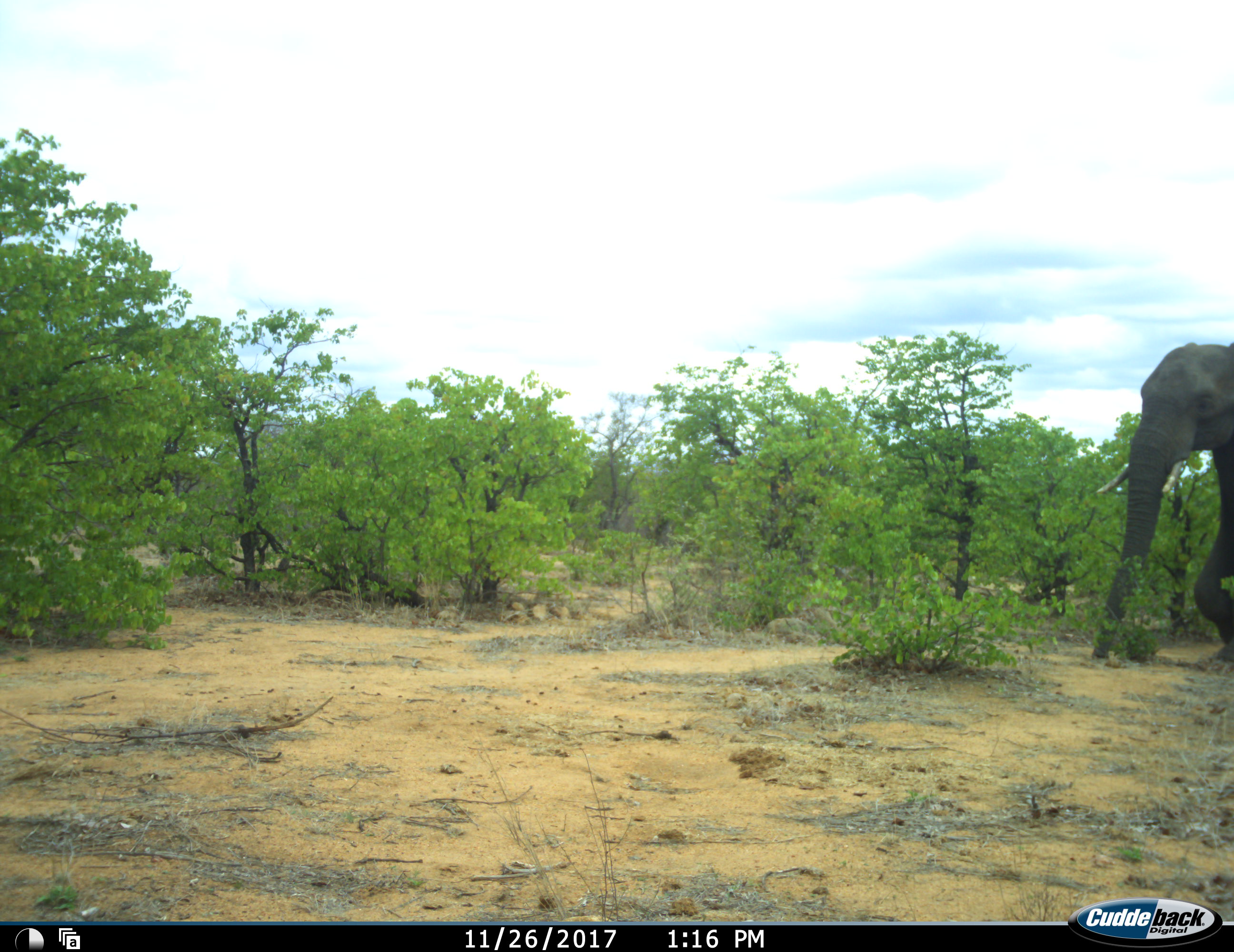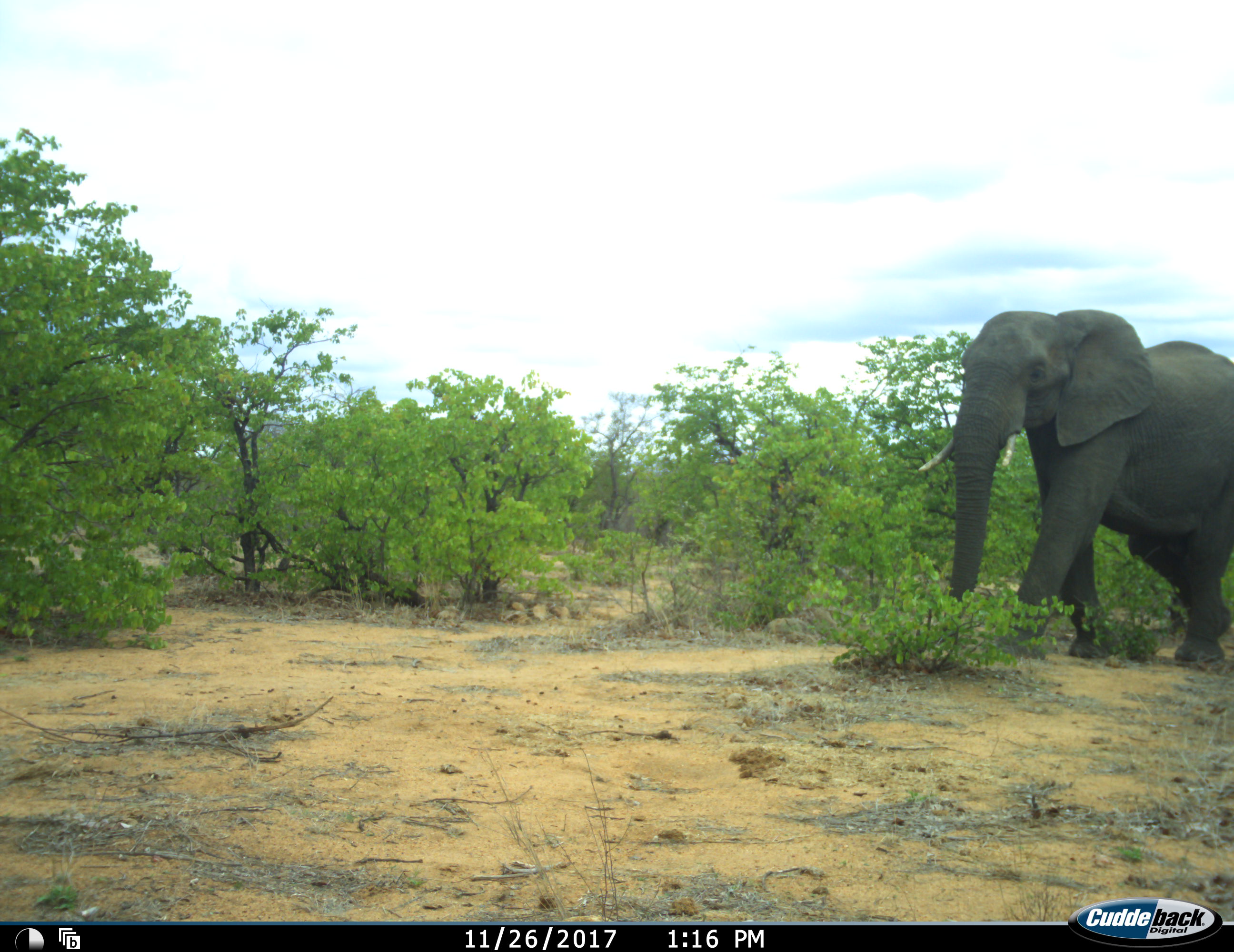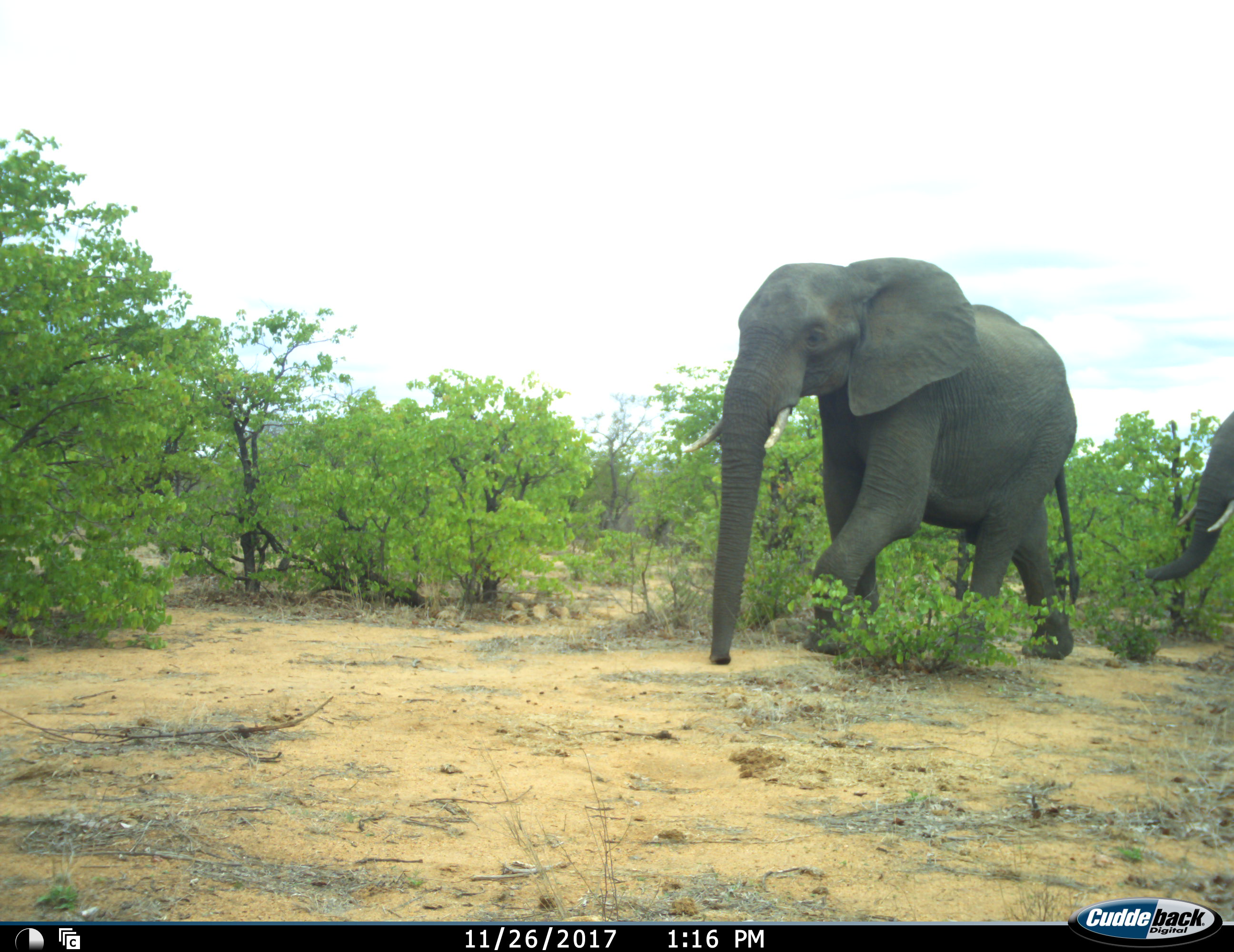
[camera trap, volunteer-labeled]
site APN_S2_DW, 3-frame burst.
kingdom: Animalia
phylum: Chordata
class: Mammalia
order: Proboscidea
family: Elephantidae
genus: Loxodonta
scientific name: Loxodonta africana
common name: african bush elephant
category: elephant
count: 2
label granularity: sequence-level